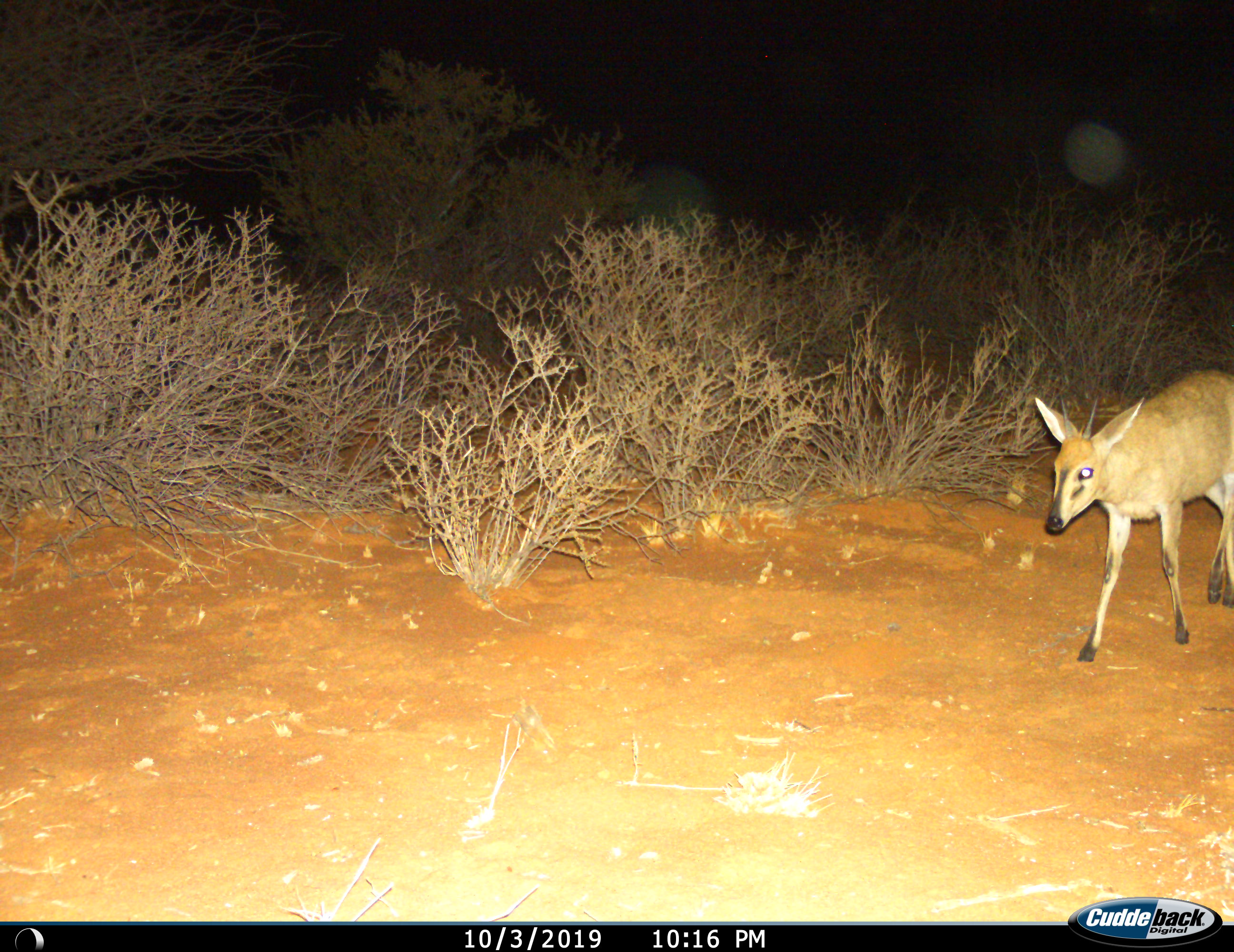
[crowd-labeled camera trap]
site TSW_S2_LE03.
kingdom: Animalia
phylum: Chordata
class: Mammalia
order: Artiodactyla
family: Bovidae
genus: Sylvicapra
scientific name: Sylvicapra grimmia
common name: common duiker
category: duikercommongrey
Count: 1.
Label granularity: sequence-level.